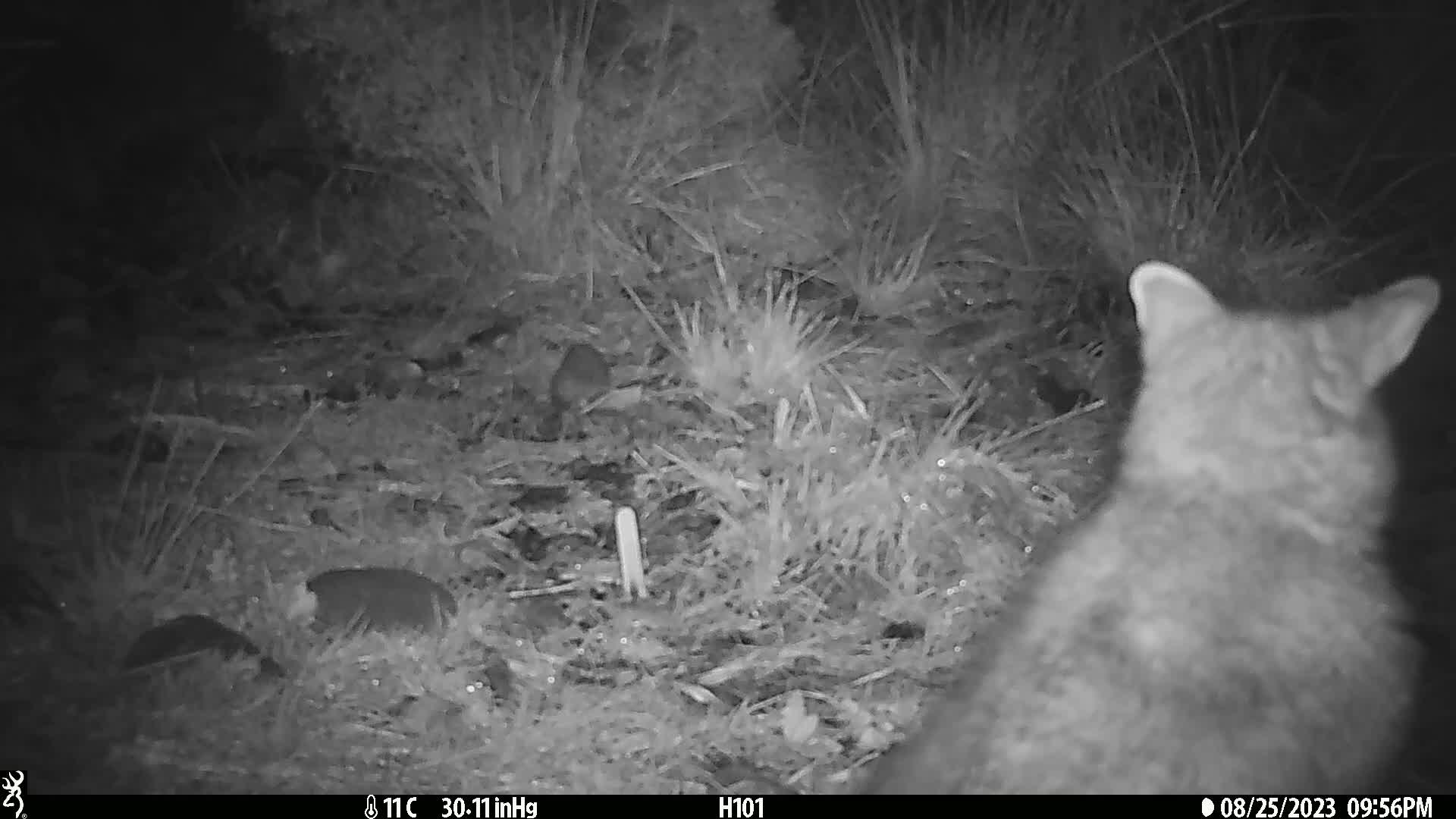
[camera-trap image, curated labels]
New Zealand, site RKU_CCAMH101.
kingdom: Animalia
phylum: Chordata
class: Mammalia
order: Diprotodontia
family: Phalangeridae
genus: Trichosurus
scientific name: Trichosurus vulpecula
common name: common brushtail possum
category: possum